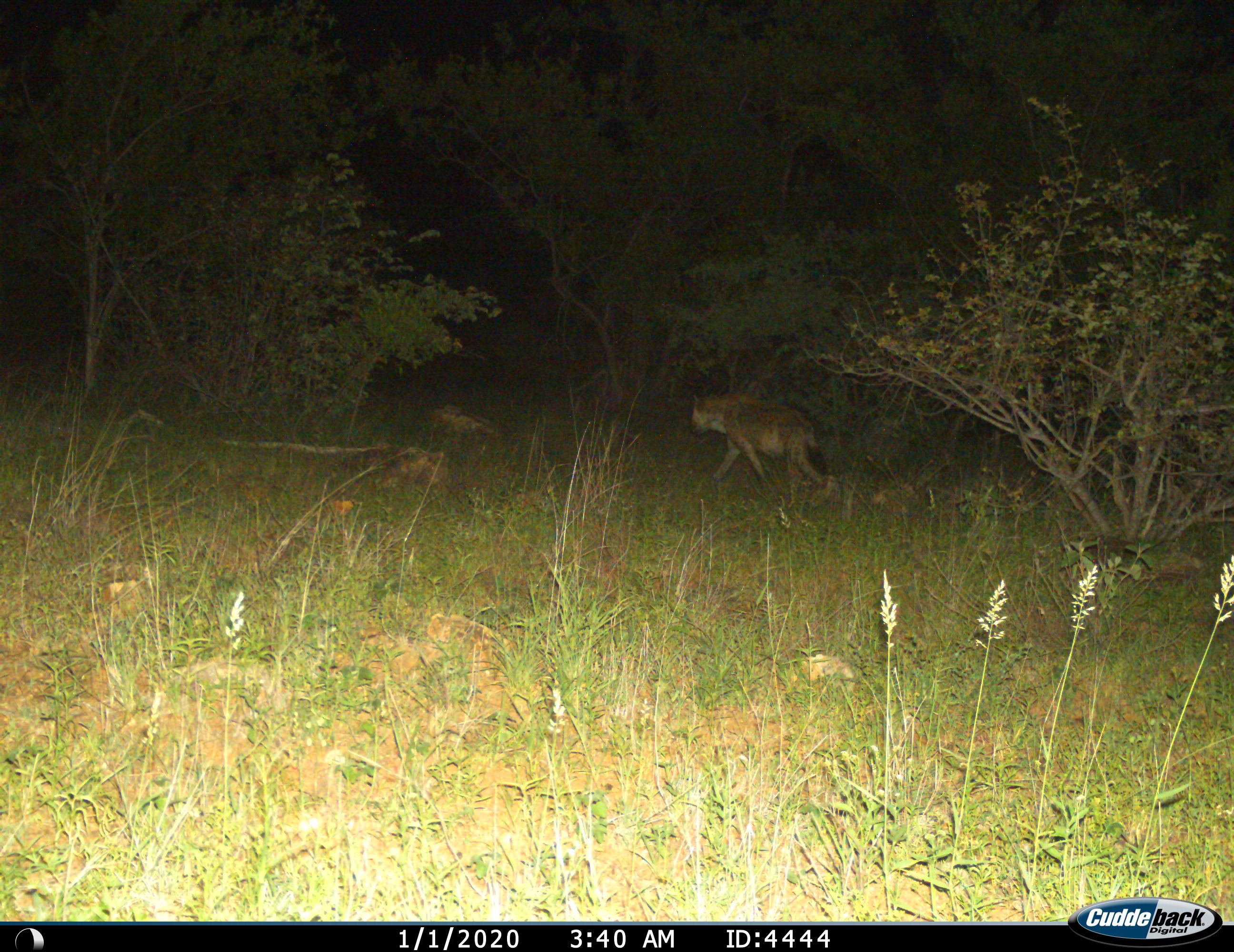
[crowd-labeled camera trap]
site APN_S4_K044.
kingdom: Animalia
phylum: Chordata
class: Mammalia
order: Carnivora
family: Hyaenidae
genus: Crocuta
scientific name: Crocuta crocuta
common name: spotted hyena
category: hyenaspotted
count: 1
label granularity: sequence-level